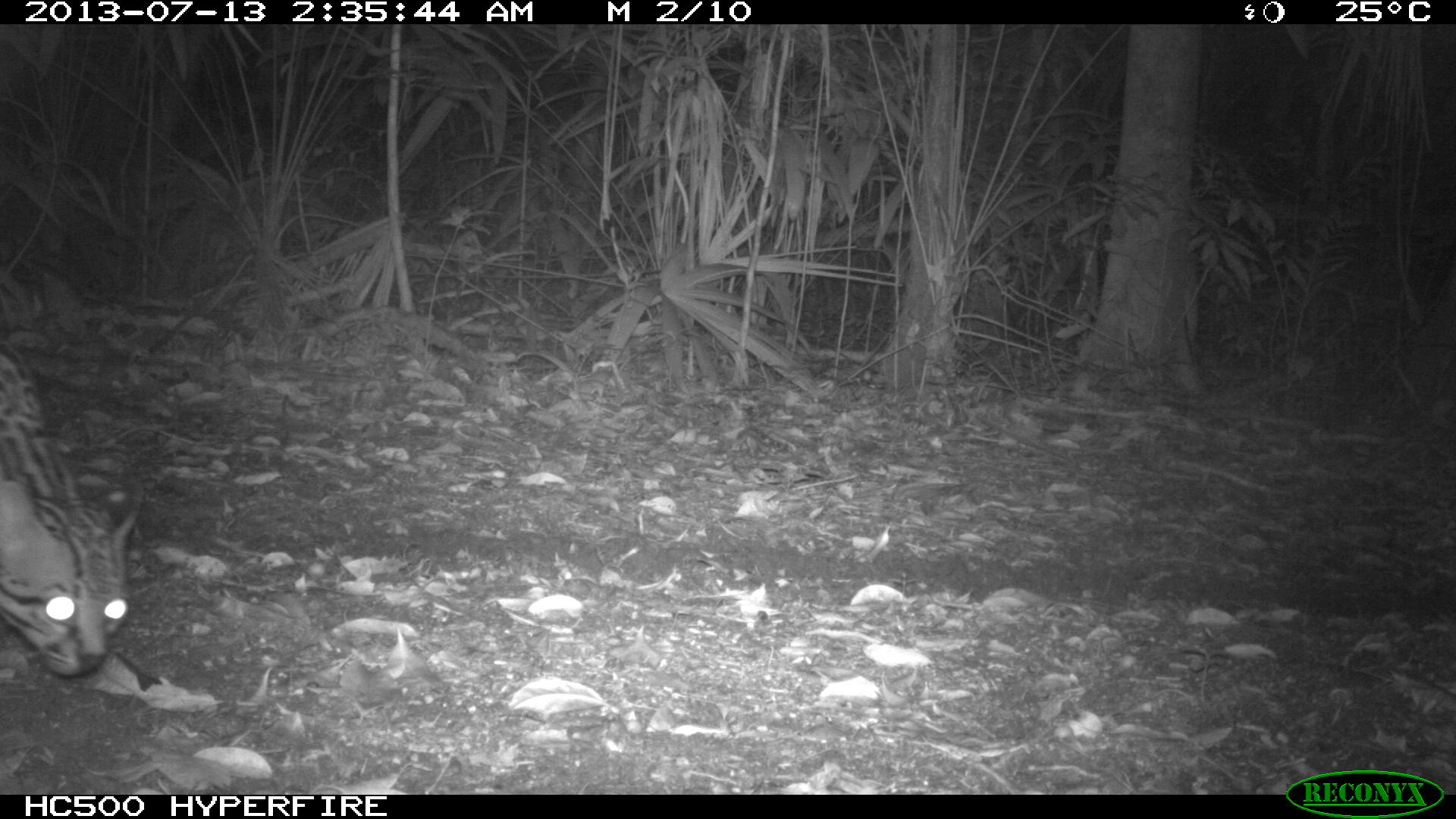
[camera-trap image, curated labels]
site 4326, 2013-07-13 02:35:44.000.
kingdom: Animalia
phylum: Chordata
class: Mammalia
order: Carnivora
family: Felidae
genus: Leopardus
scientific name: Leopardus pardalis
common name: ocelot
Leopardus pardalis (ocelot), count 1, sex female.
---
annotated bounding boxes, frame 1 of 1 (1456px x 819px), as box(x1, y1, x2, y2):
leopardus pardalis: box(0, 335, 145, 677)